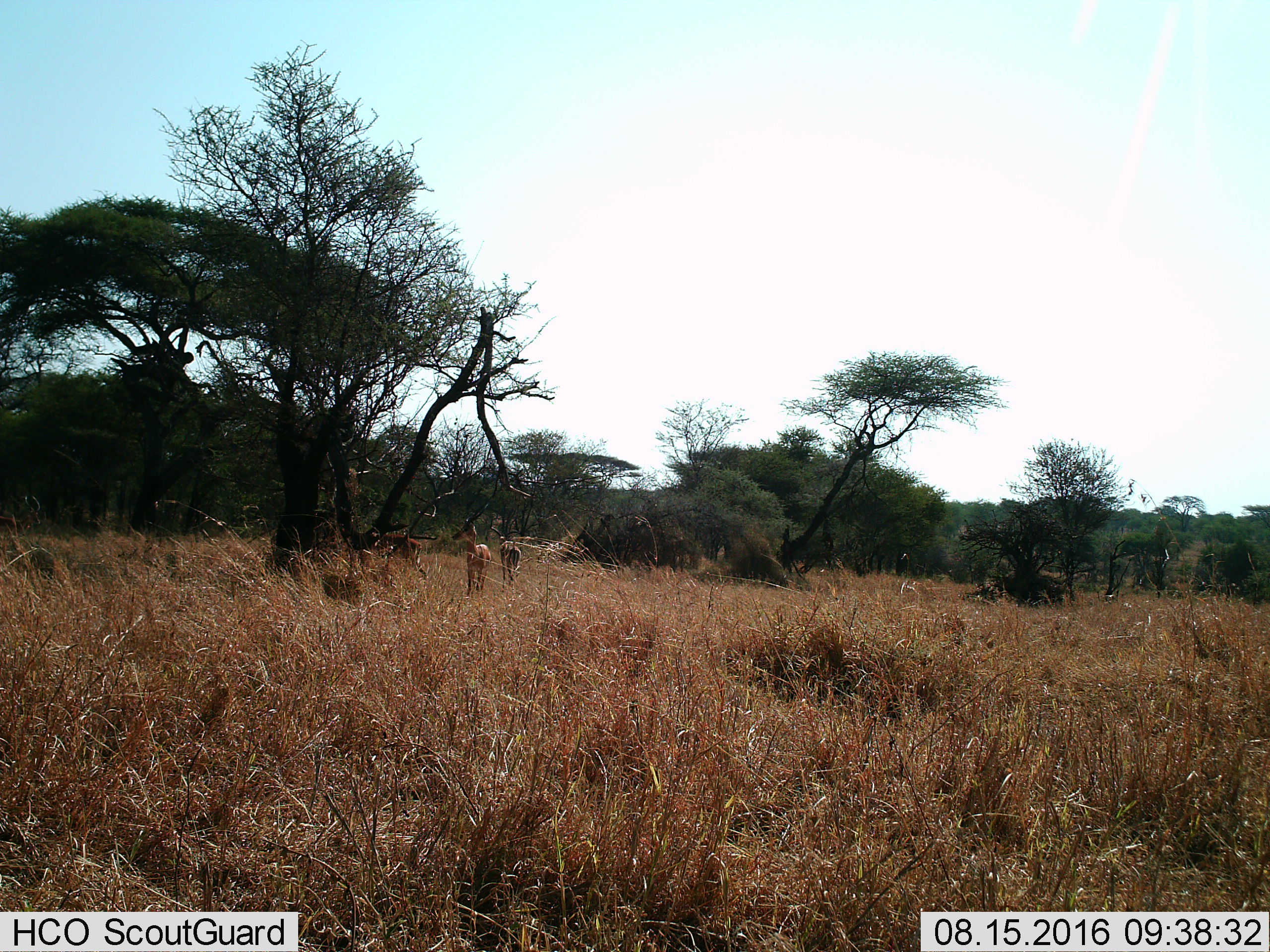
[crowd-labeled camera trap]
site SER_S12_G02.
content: unidentified animal